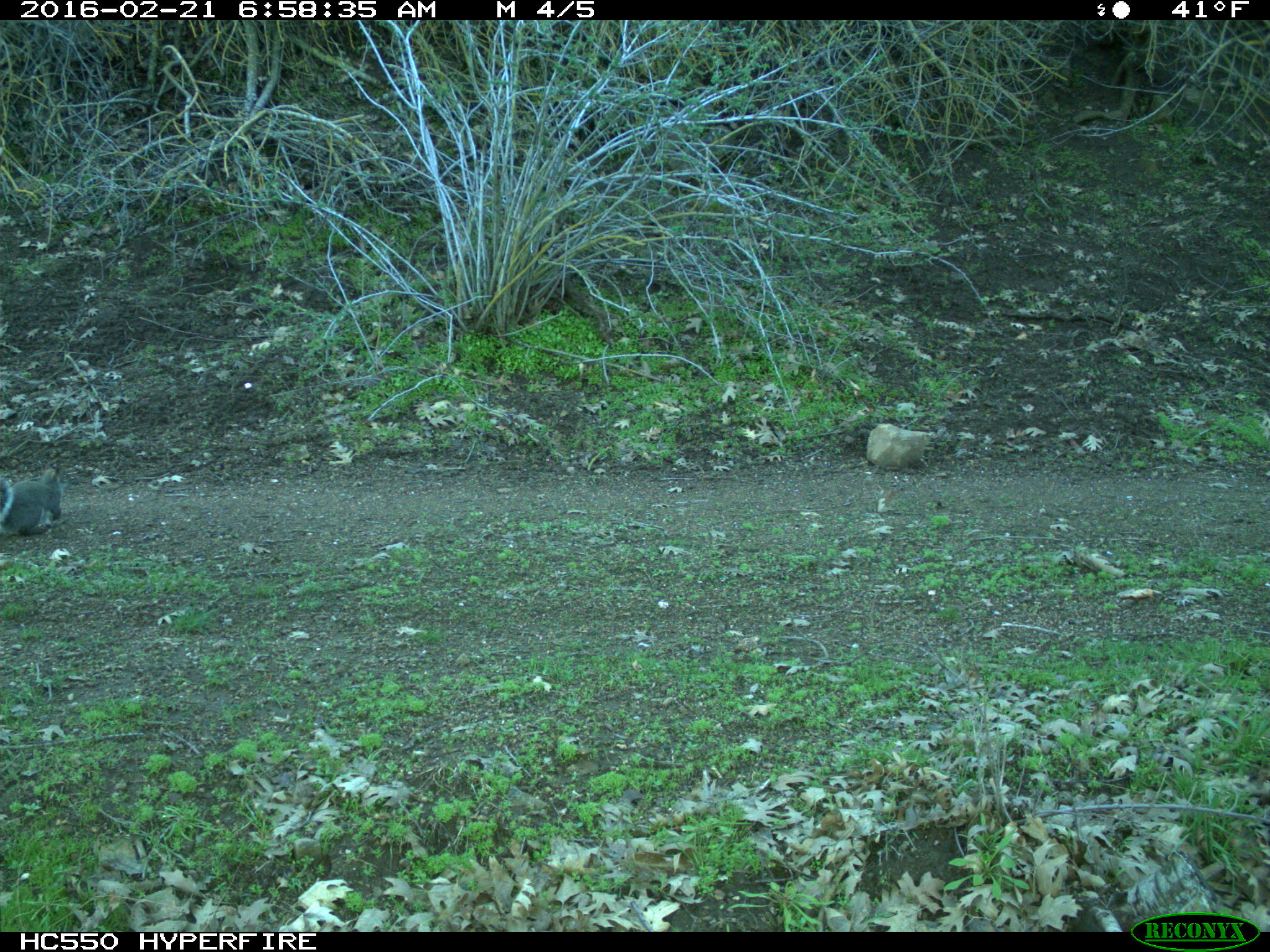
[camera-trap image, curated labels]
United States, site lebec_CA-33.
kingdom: Animalia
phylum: Chordata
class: Mammalia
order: Rodentia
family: Sciuridae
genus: Sciurus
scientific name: Sciurus carolinensis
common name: eastern gray squirrel